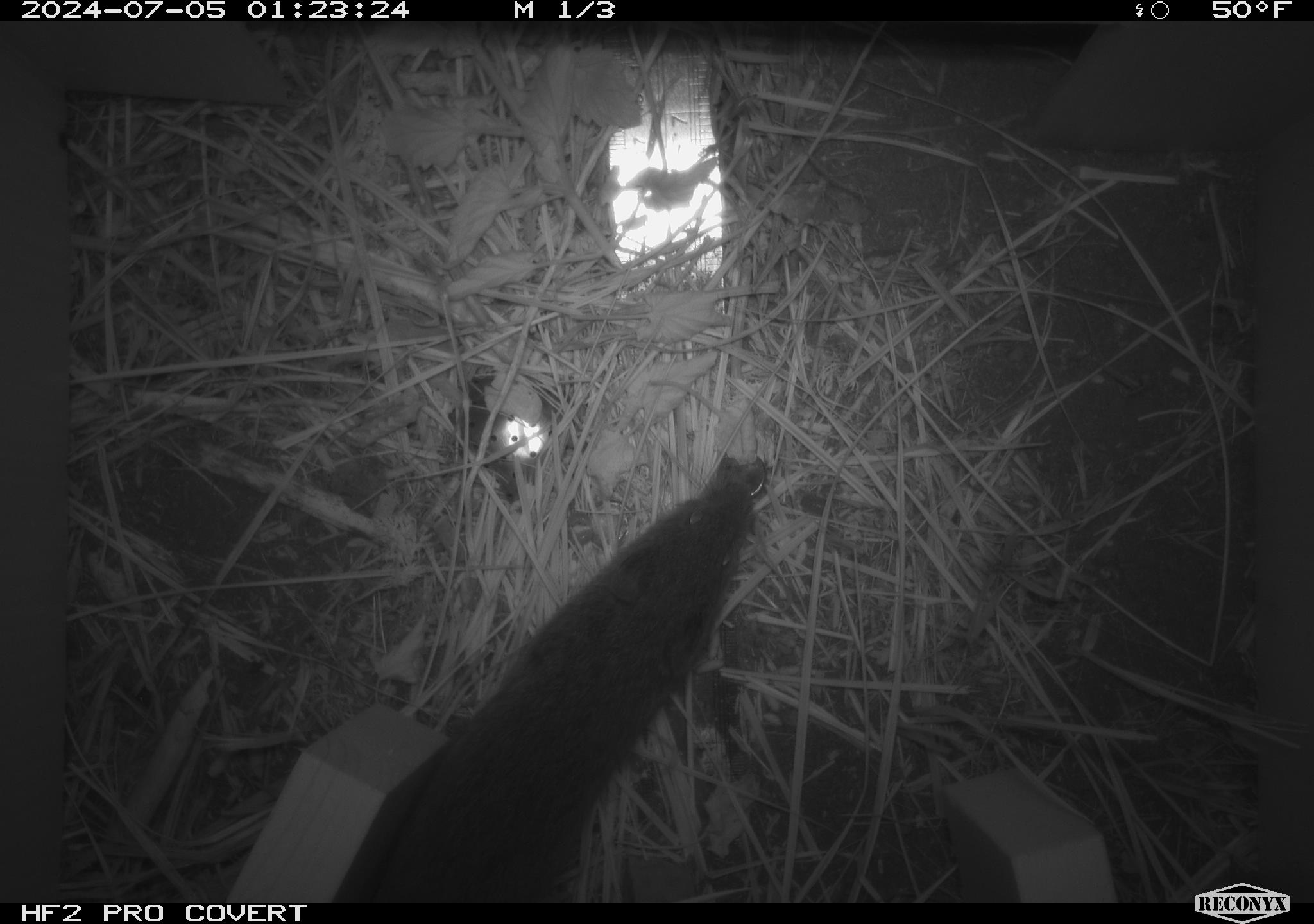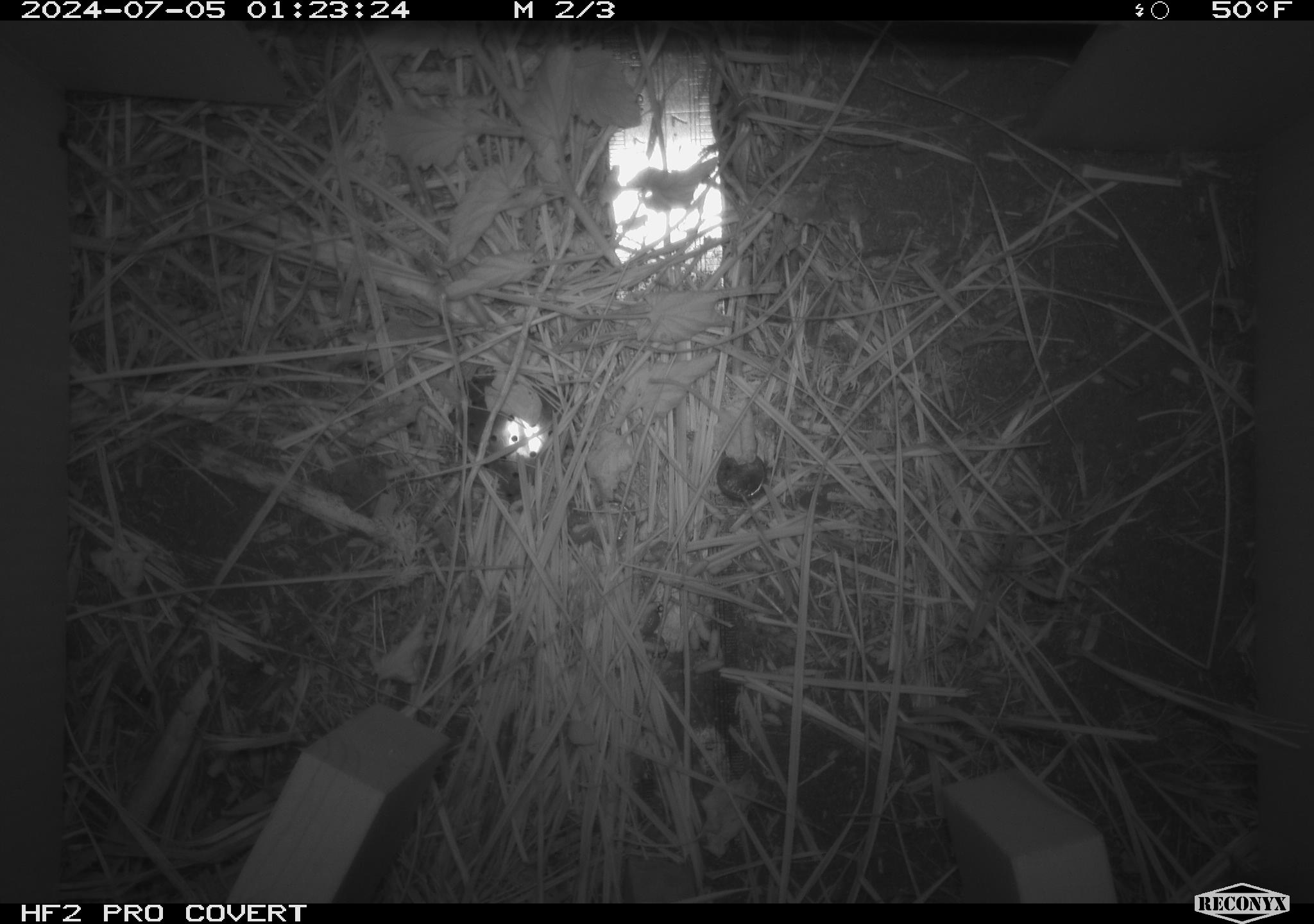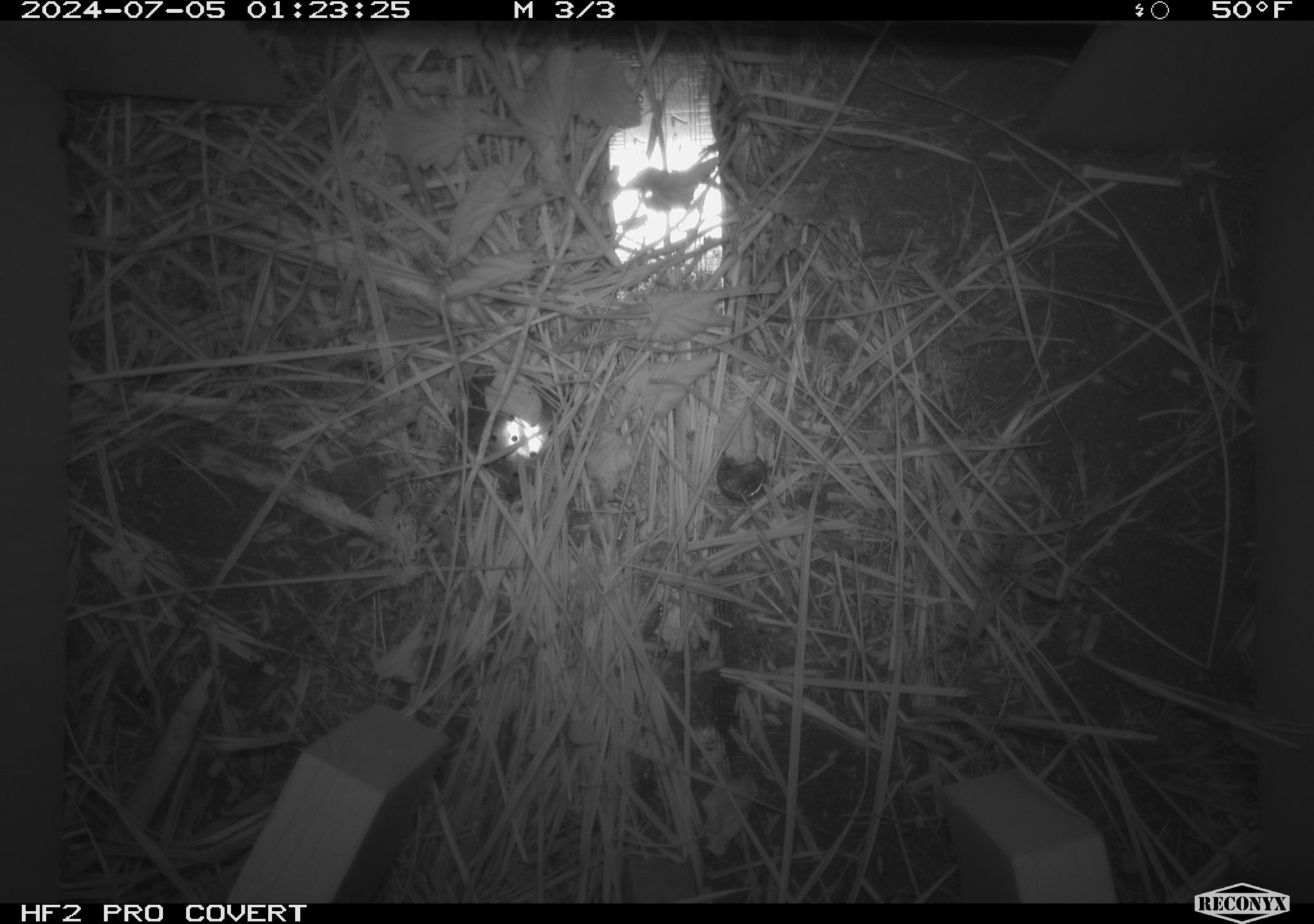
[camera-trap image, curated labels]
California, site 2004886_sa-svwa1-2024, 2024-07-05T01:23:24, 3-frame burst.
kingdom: Animalia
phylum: Chordata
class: Mammalia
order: Rodentia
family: Cricetidae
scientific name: Arvicolinae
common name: voles, lemmings, and muskrats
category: arvicolinae subfamily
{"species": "arvicolinae subfamily (voles, lemmings, and muskrats) (Arvicolinae)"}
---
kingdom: Animalia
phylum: Arthropoda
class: Malacostraca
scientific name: Malacostraca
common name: amphipods, crabs, isopods, krill, lobsters and shrimps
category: malacostracan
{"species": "malacostracan (amphipods, crabs, isopods, krill, lobsters and shrimps) (Malacostraca)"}